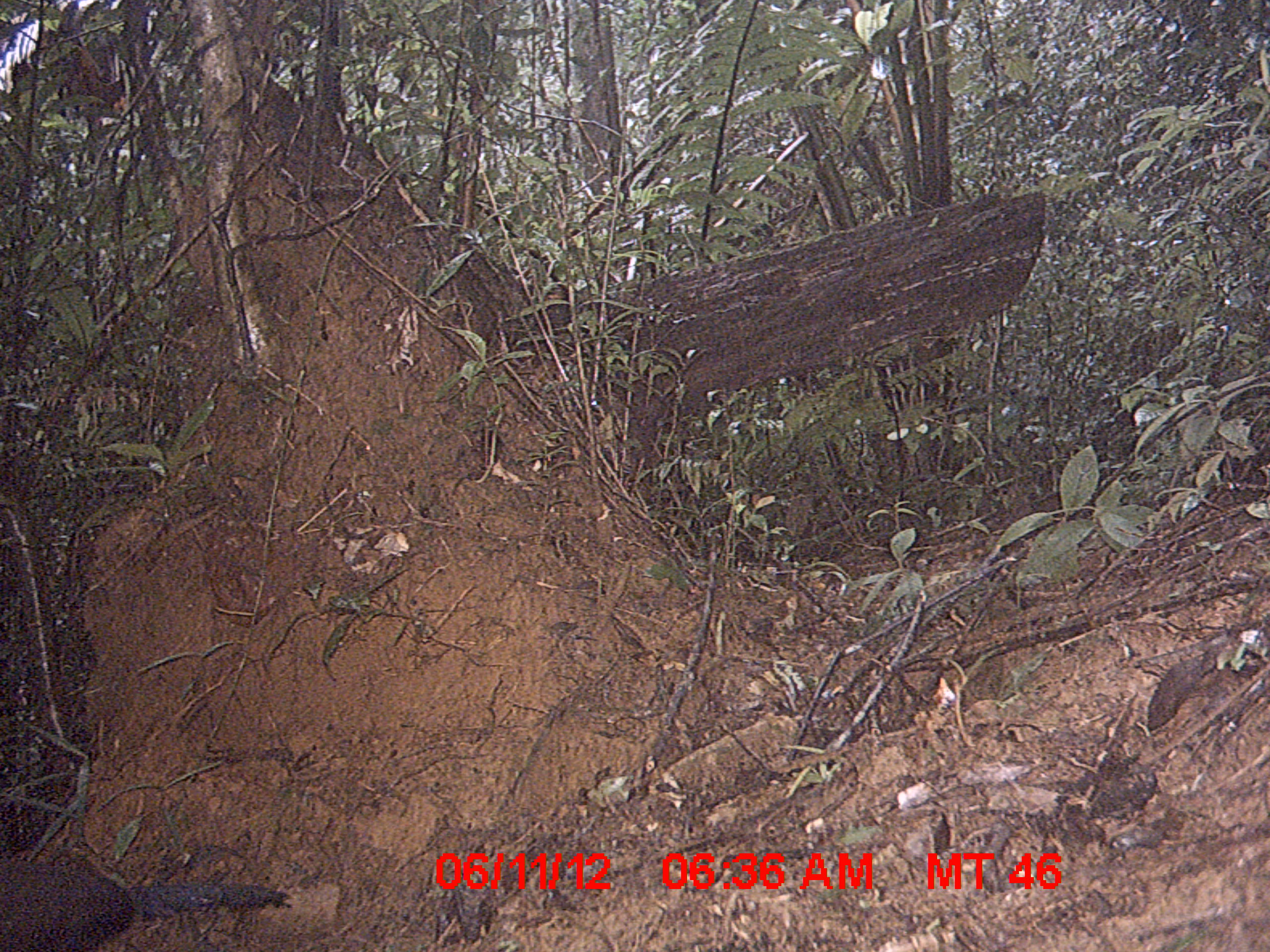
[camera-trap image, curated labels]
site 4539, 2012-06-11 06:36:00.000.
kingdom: Animalia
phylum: Chordata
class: Aves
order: Cuculiformes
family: Cuculidae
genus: Coua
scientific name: Coua serriana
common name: red-breasted coua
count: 1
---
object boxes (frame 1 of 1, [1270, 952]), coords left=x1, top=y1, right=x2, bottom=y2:
coua serriana: left=0, top=850, right=288, bottom=948